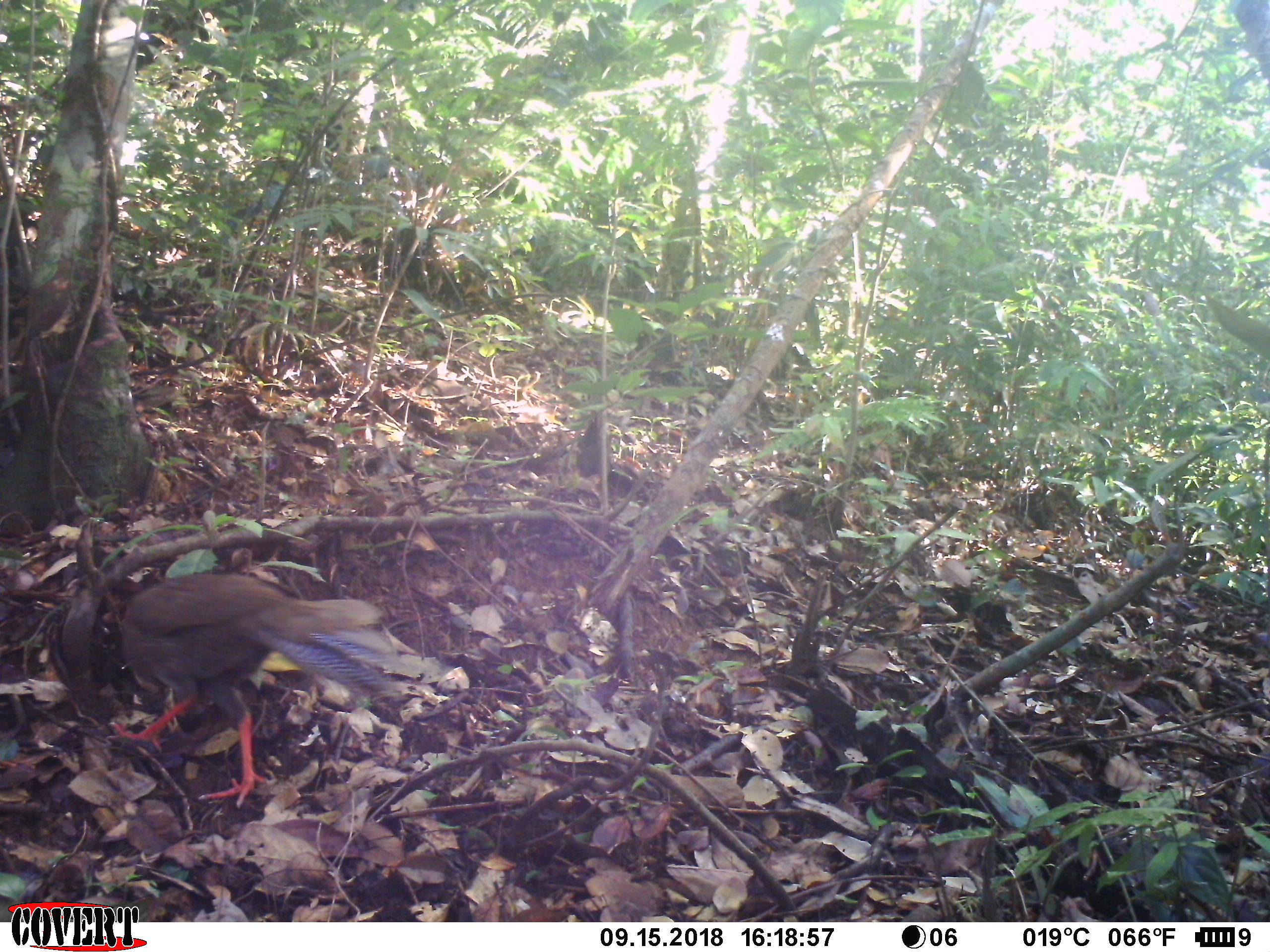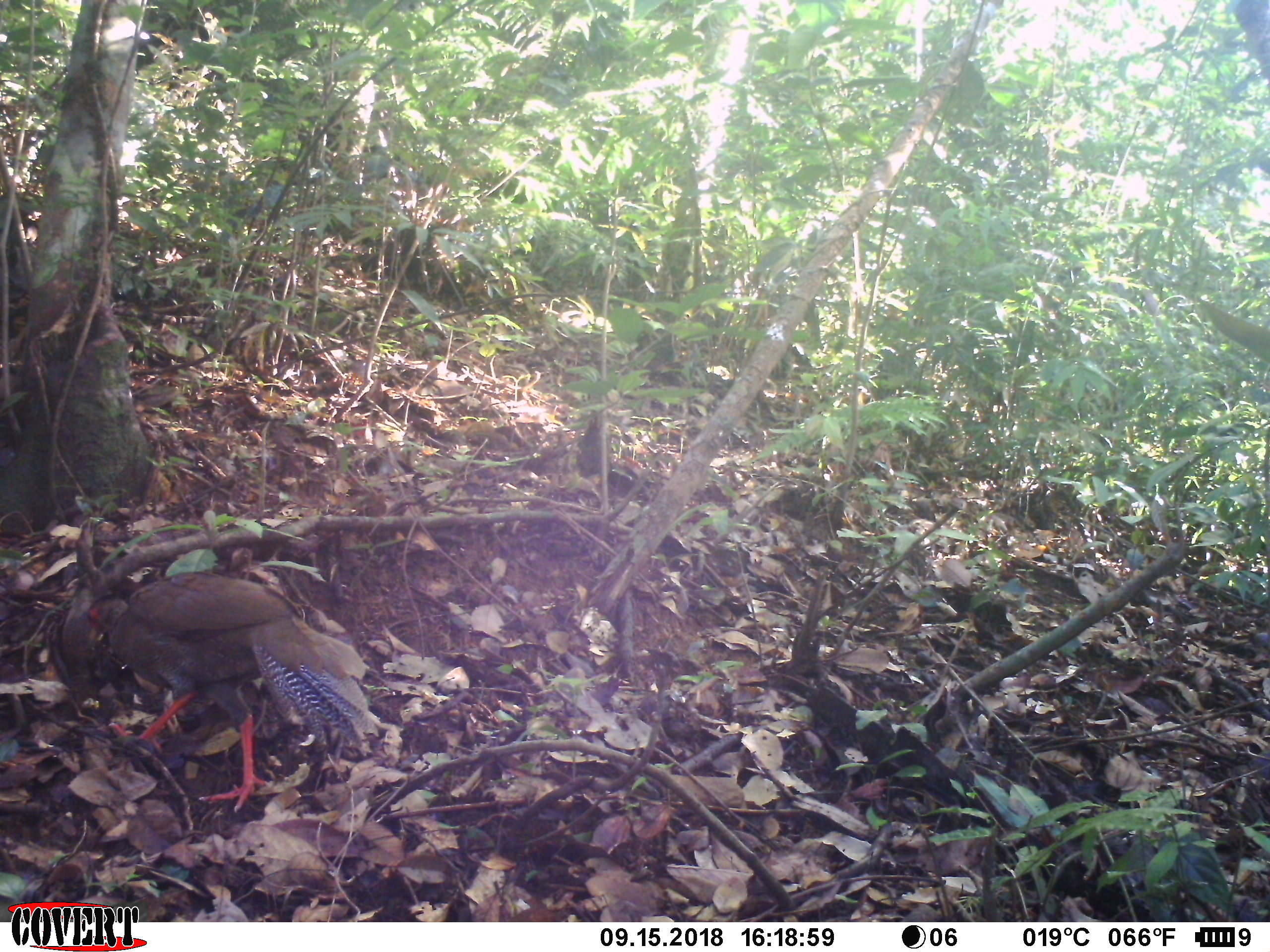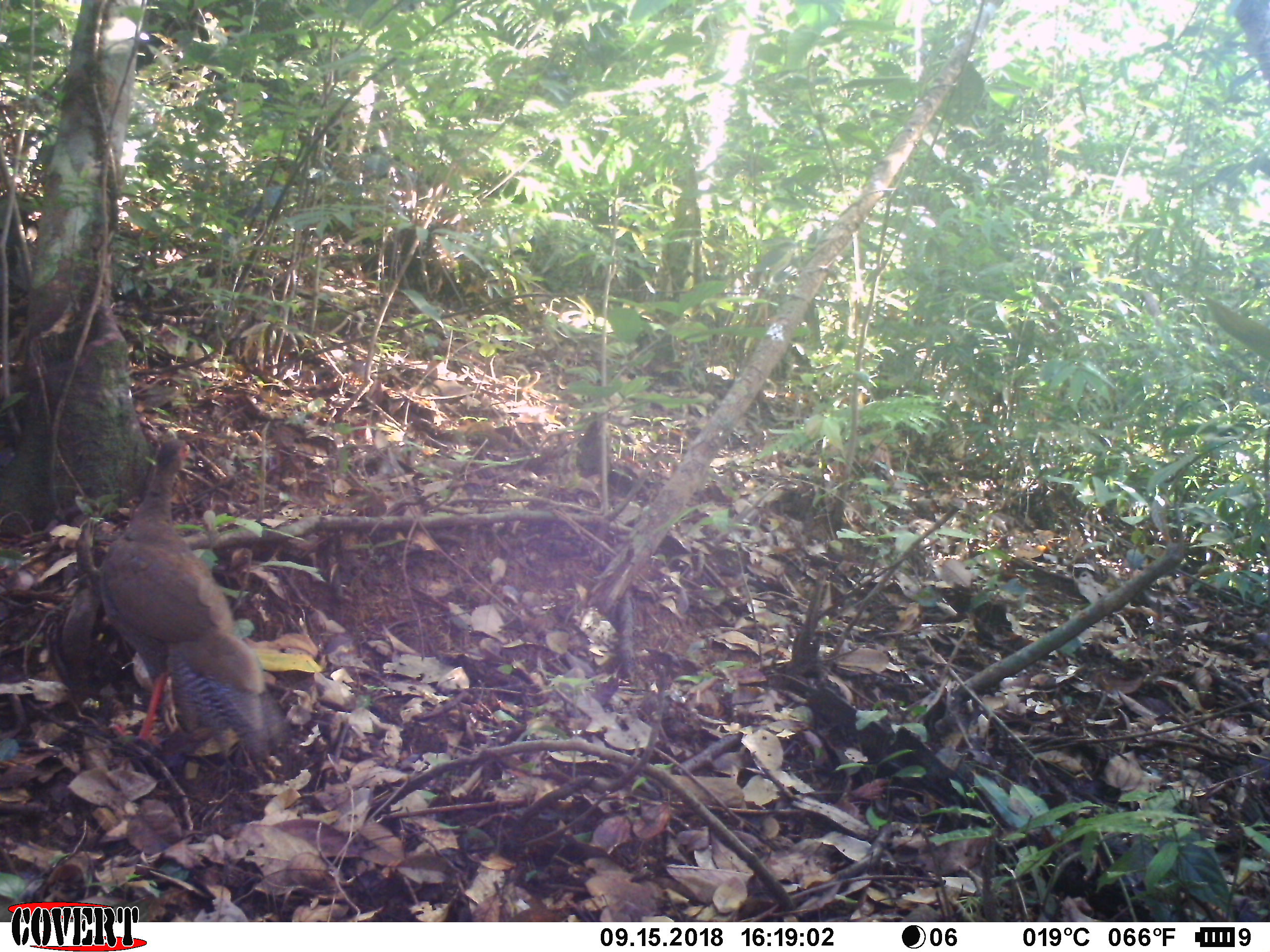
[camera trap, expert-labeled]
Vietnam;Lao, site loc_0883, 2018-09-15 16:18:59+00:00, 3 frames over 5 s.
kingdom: Animalia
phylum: Chordata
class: Aves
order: Galliformes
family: Phasianidae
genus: Lophura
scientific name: Lophura nycthemera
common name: silver pheasant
Silver pheasant (Lophura nycthemera). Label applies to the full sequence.